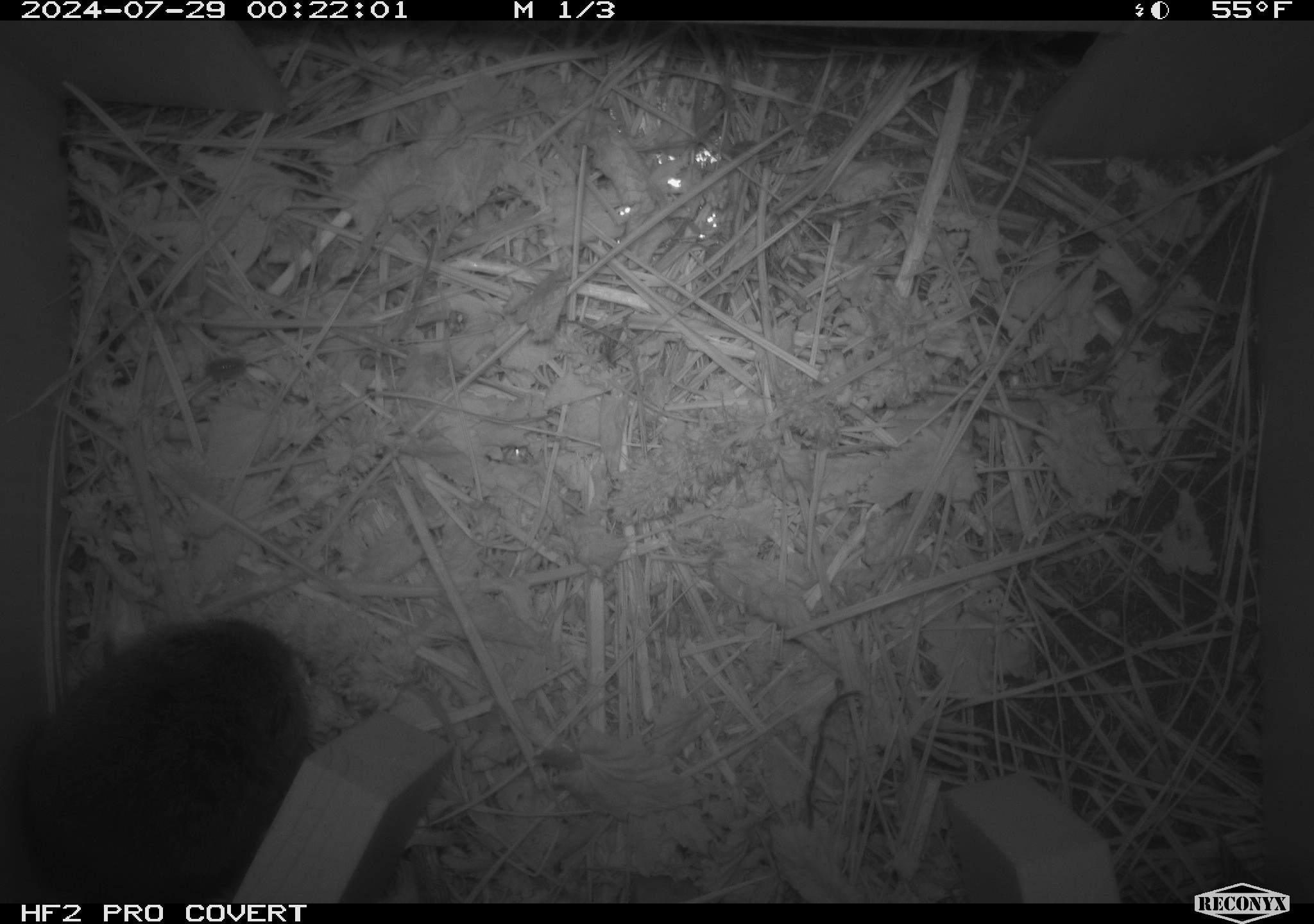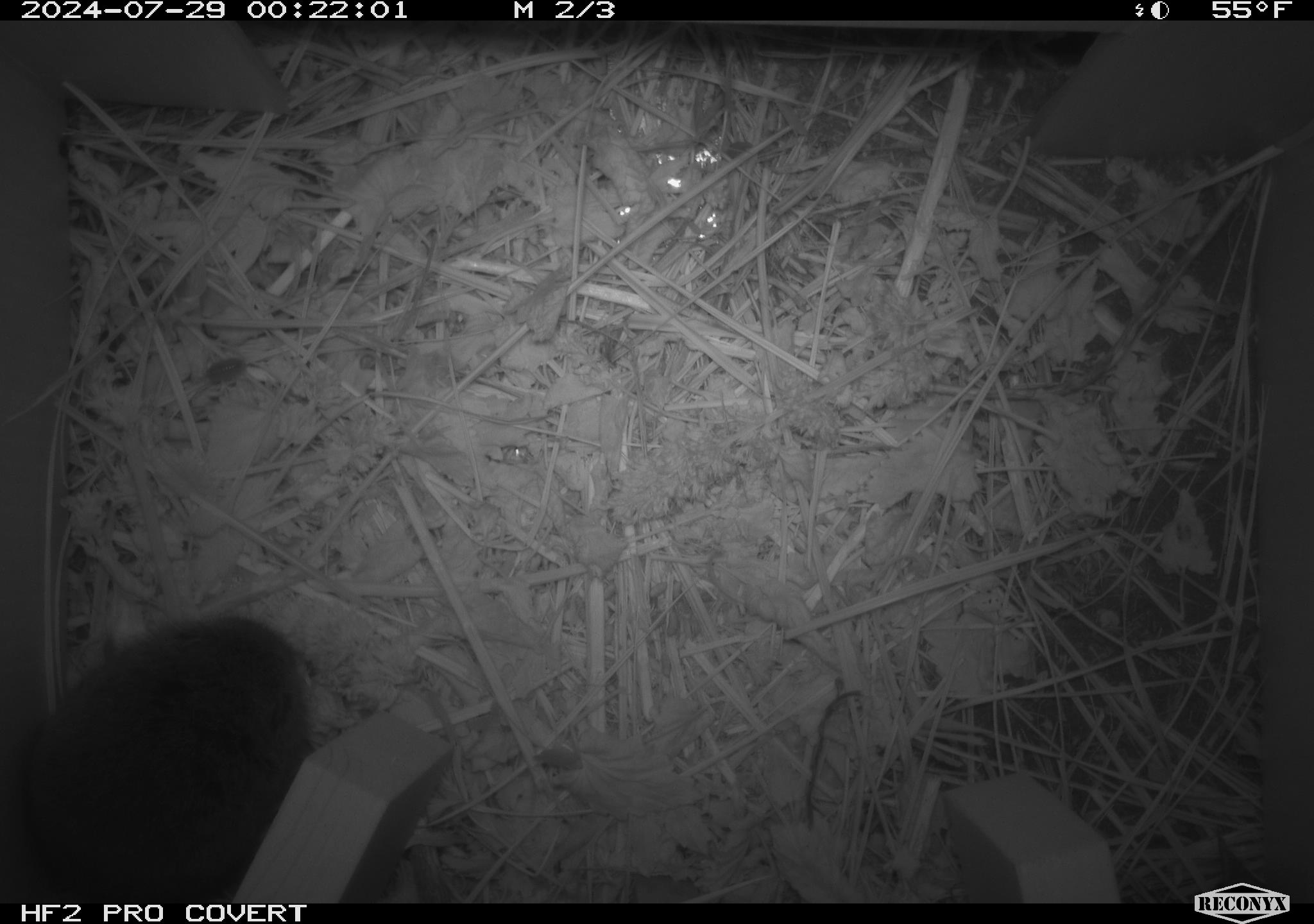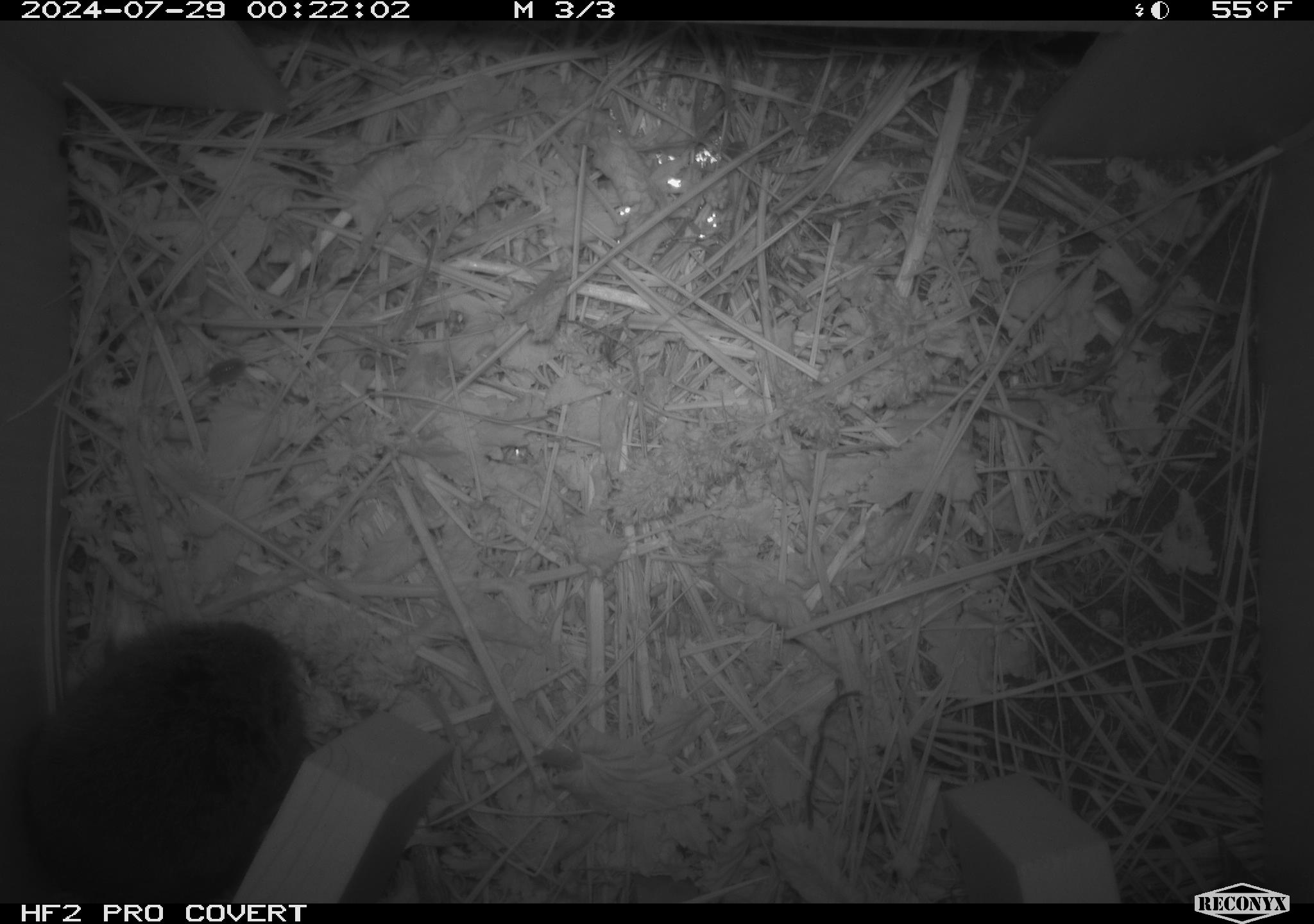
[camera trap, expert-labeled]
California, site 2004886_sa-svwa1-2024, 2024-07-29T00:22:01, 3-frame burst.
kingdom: Animalia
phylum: Chordata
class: Mammalia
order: Rodentia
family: Cricetidae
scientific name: Arvicolinae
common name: voles, lemmings, and muskrats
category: arvicolinae subfamily